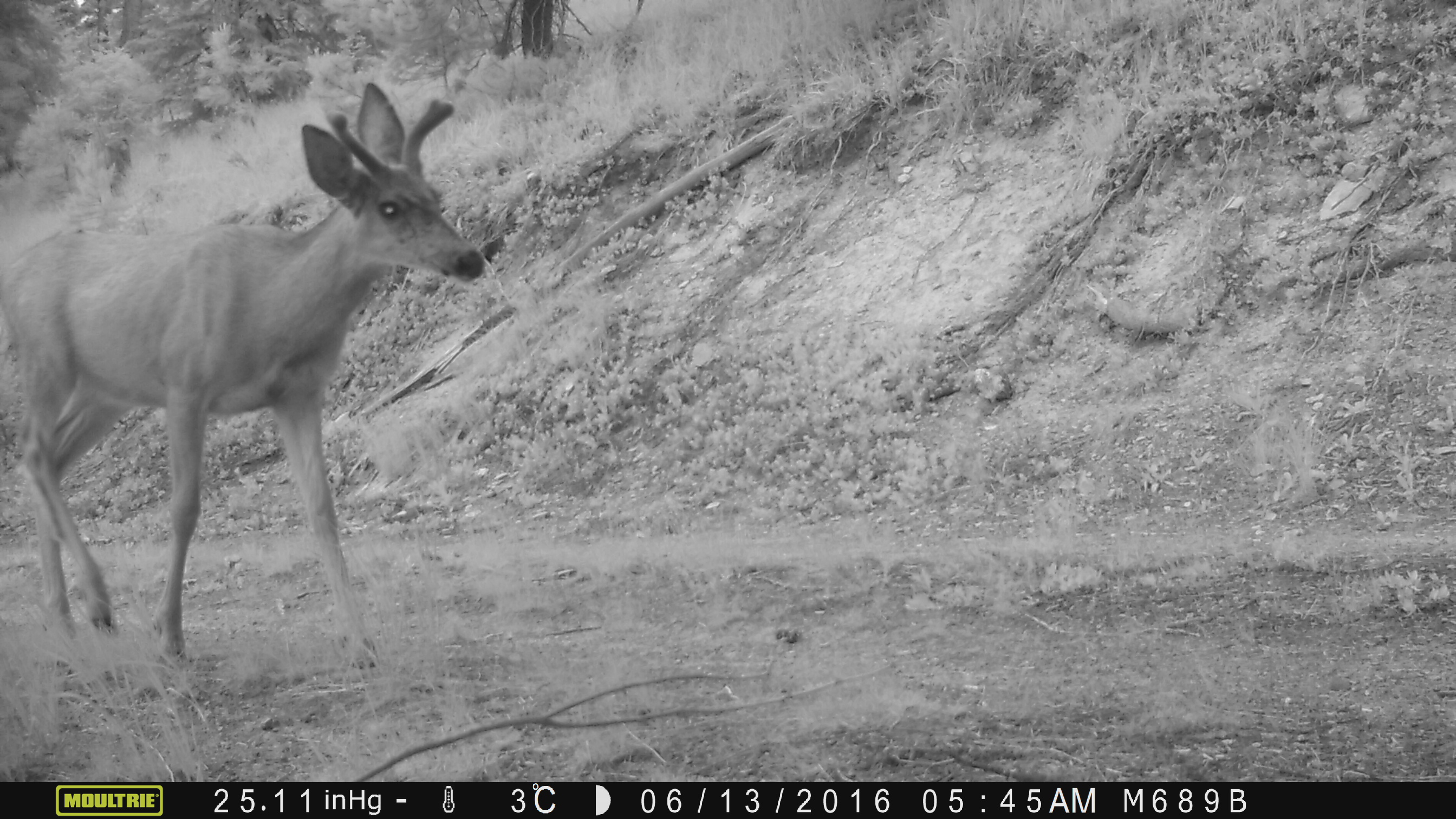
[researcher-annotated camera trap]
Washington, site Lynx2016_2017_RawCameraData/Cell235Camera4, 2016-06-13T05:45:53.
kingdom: Animalia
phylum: Chordata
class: Mammalia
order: Artiodactyla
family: Cervidae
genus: Odocoileus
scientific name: Odocoileus hemionus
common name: mule deer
Odocoileus hemionus (mule deer). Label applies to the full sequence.